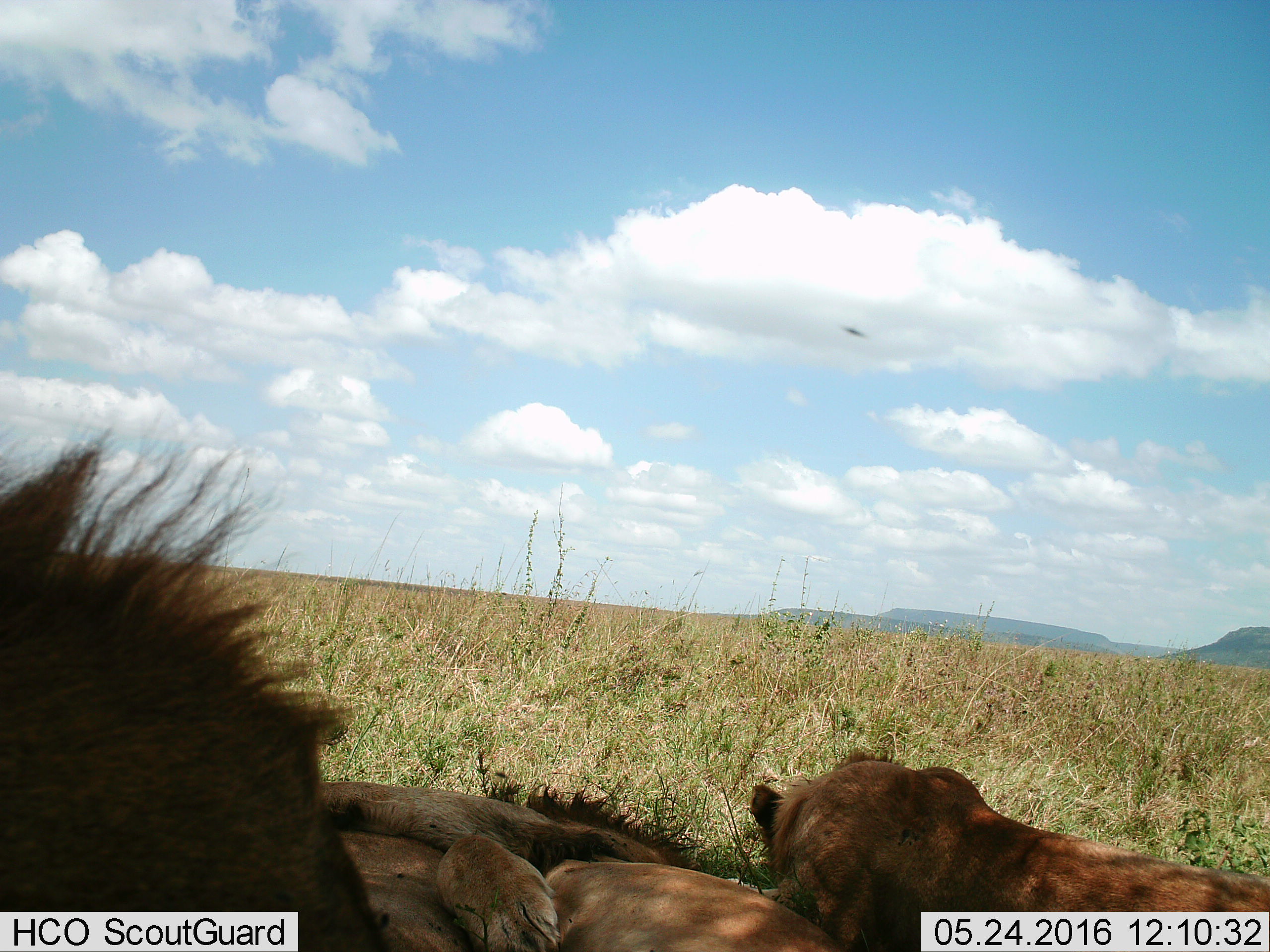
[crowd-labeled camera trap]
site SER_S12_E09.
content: unidentified animal